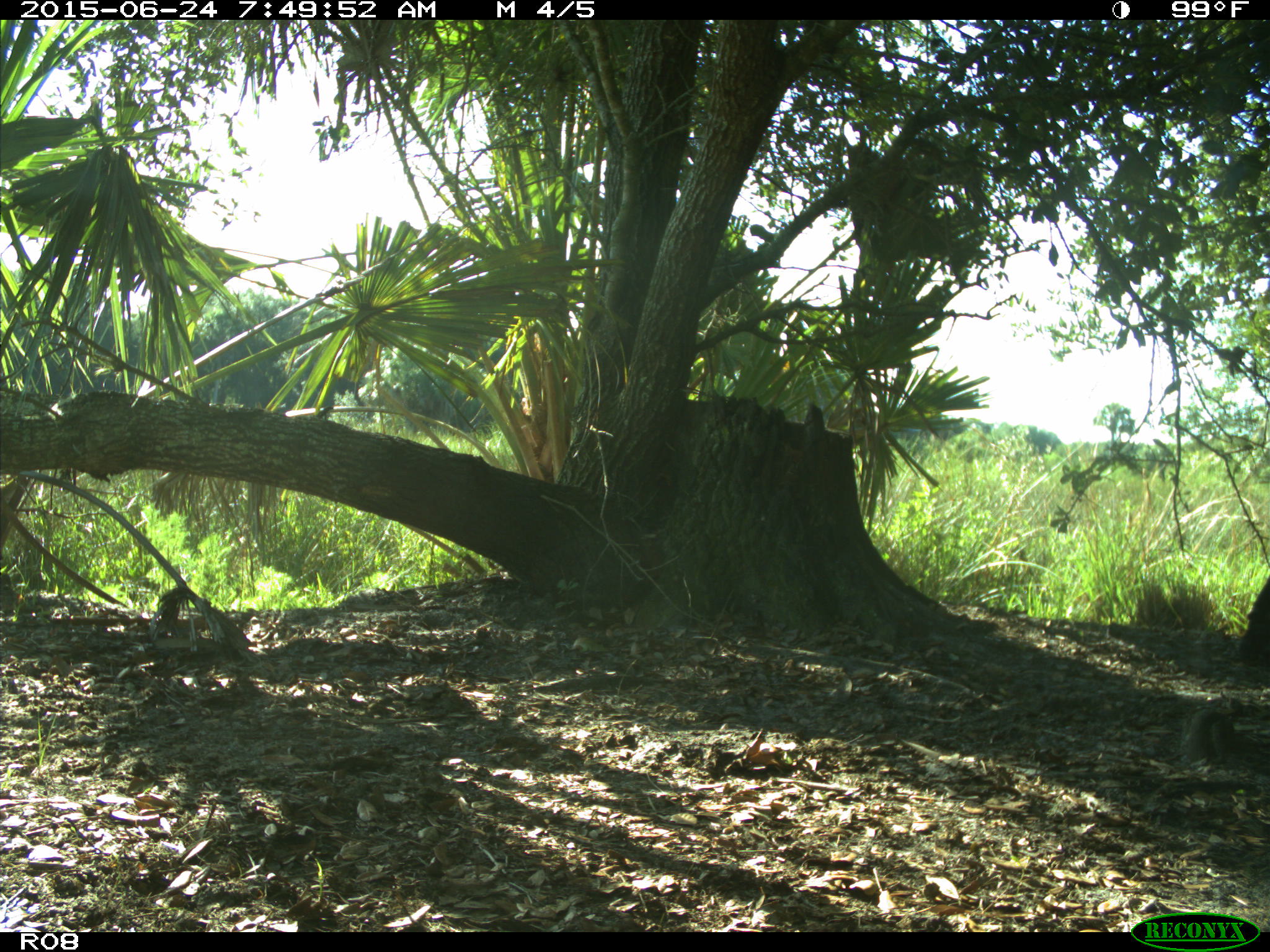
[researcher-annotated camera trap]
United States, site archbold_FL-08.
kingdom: Animalia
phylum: Chordata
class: Mammalia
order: Artiodactyla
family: Bovidae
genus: Bos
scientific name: Bos taurus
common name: domestic cow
Bos taurus (domestic cow).